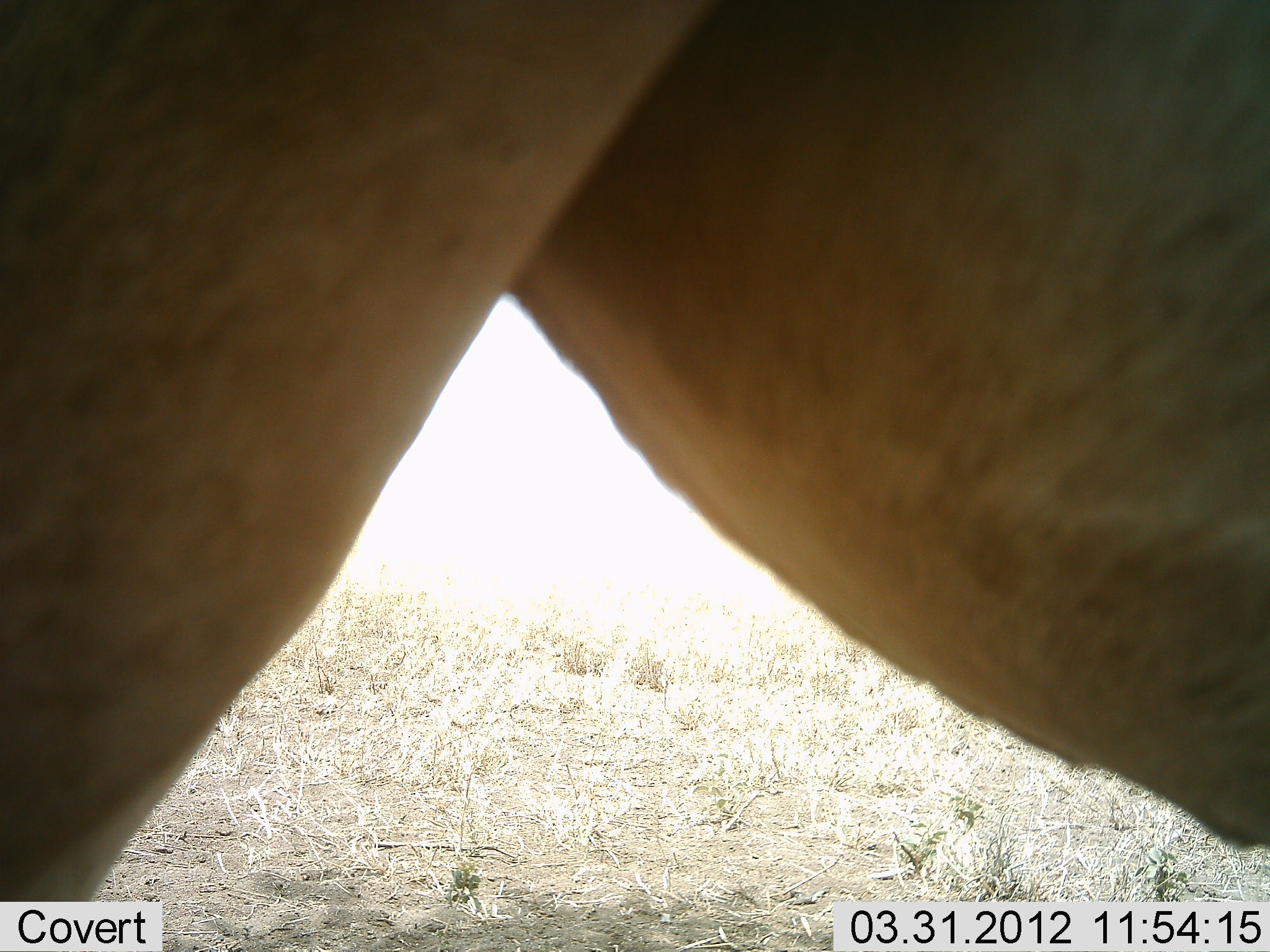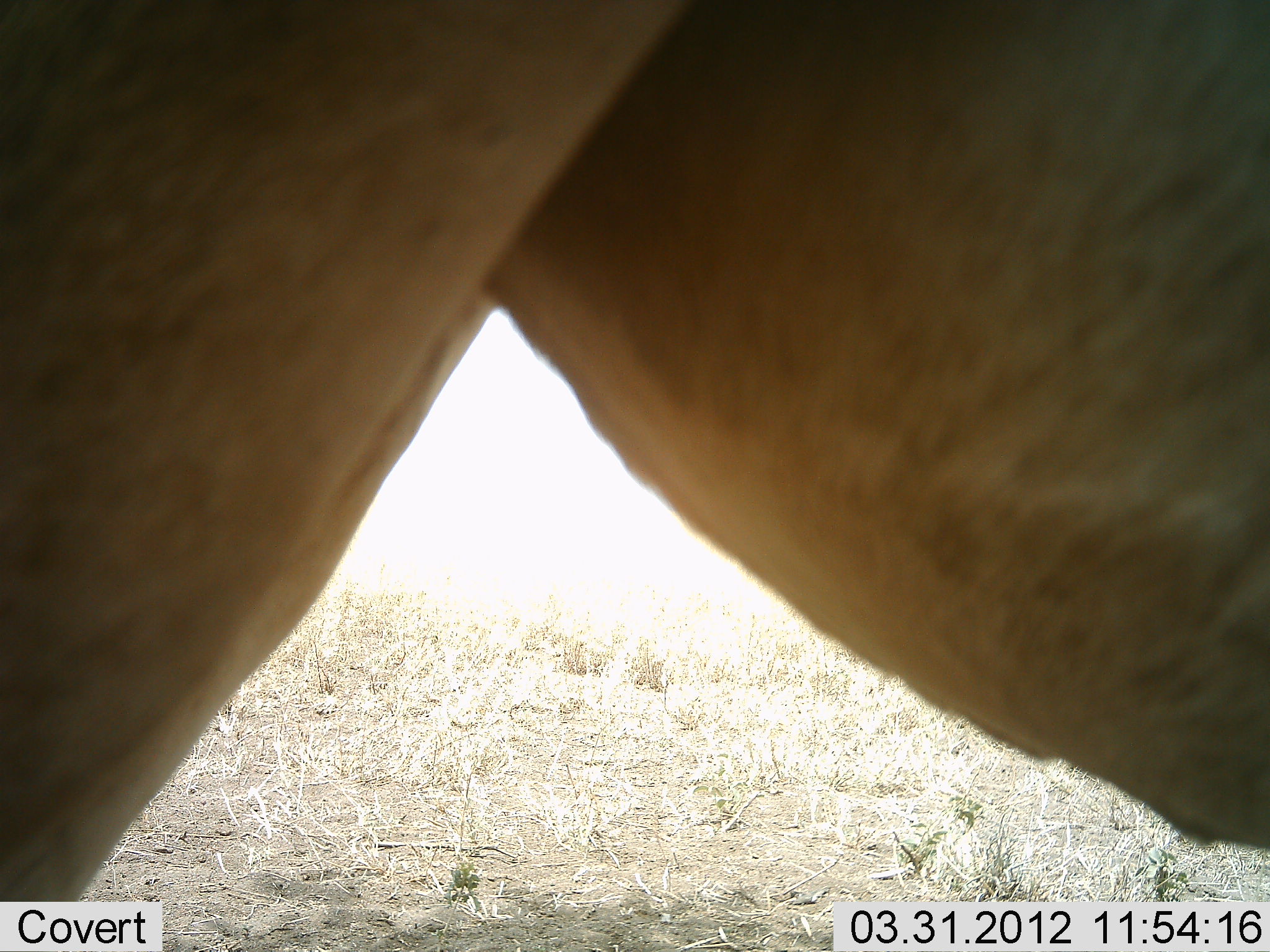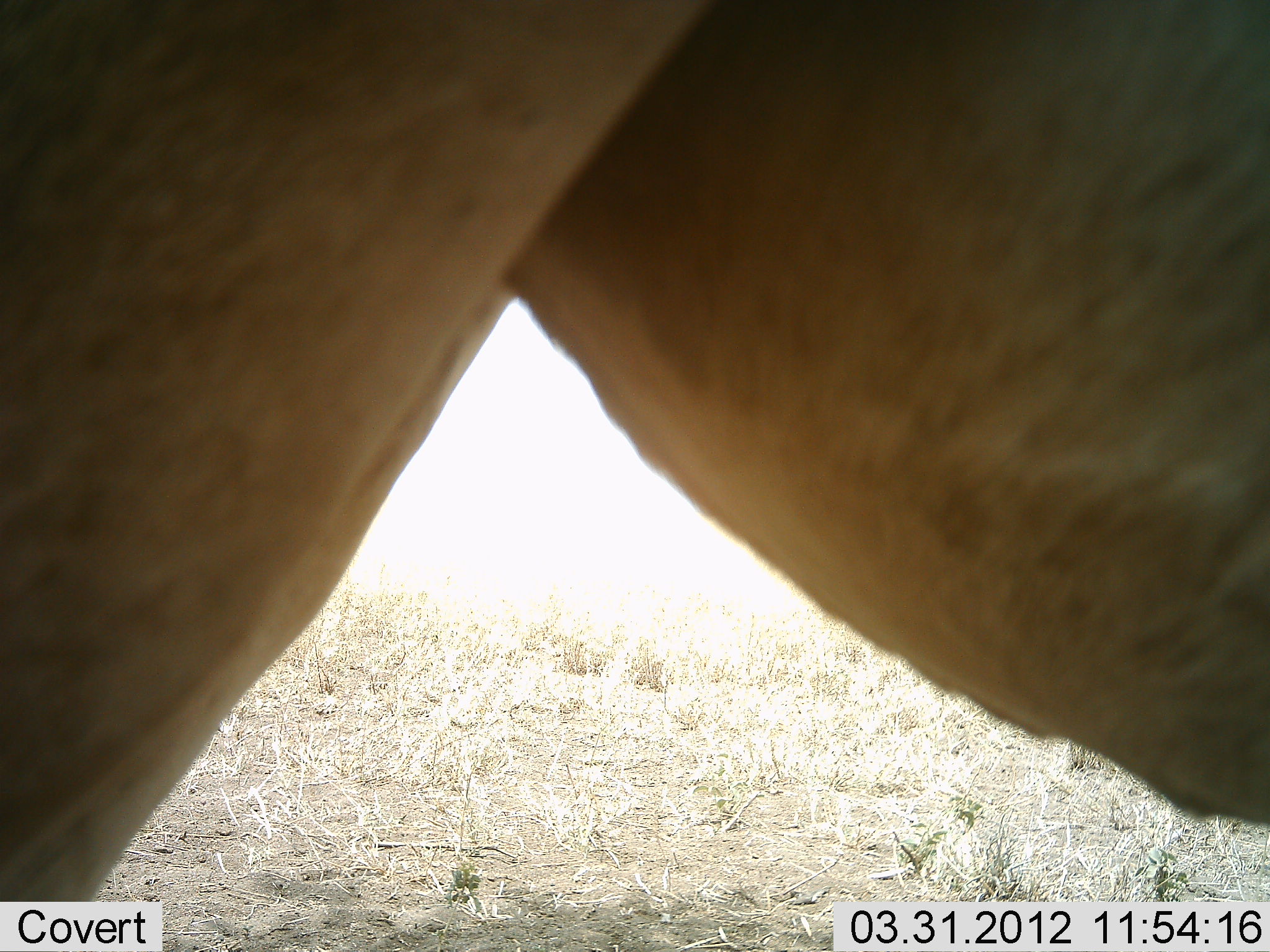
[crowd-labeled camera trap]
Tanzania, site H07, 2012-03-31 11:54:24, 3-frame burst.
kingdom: Animalia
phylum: Chordata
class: Mammalia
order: Artiodactyla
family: Bovidae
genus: Alcelaphus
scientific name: Alcelaphus buselaphus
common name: hartebeest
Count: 1.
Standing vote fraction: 100%.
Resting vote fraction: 0%.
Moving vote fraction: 0%.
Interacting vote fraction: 0%.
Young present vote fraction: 0%.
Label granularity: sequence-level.